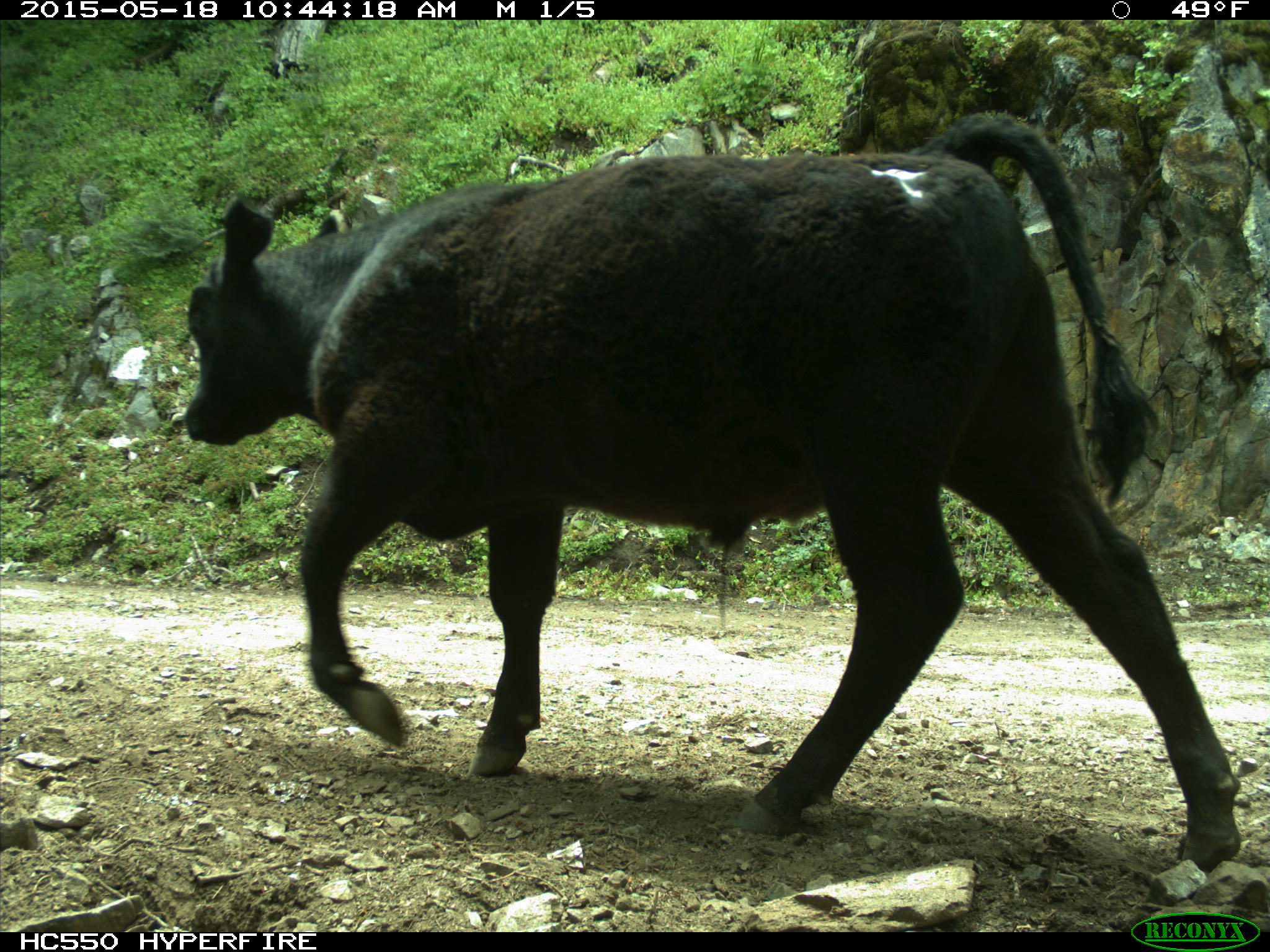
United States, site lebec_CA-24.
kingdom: Animalia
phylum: Chordata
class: Mammalia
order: Artiodactyla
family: Bovidae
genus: Bos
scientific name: Bos taurus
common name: domestic cow